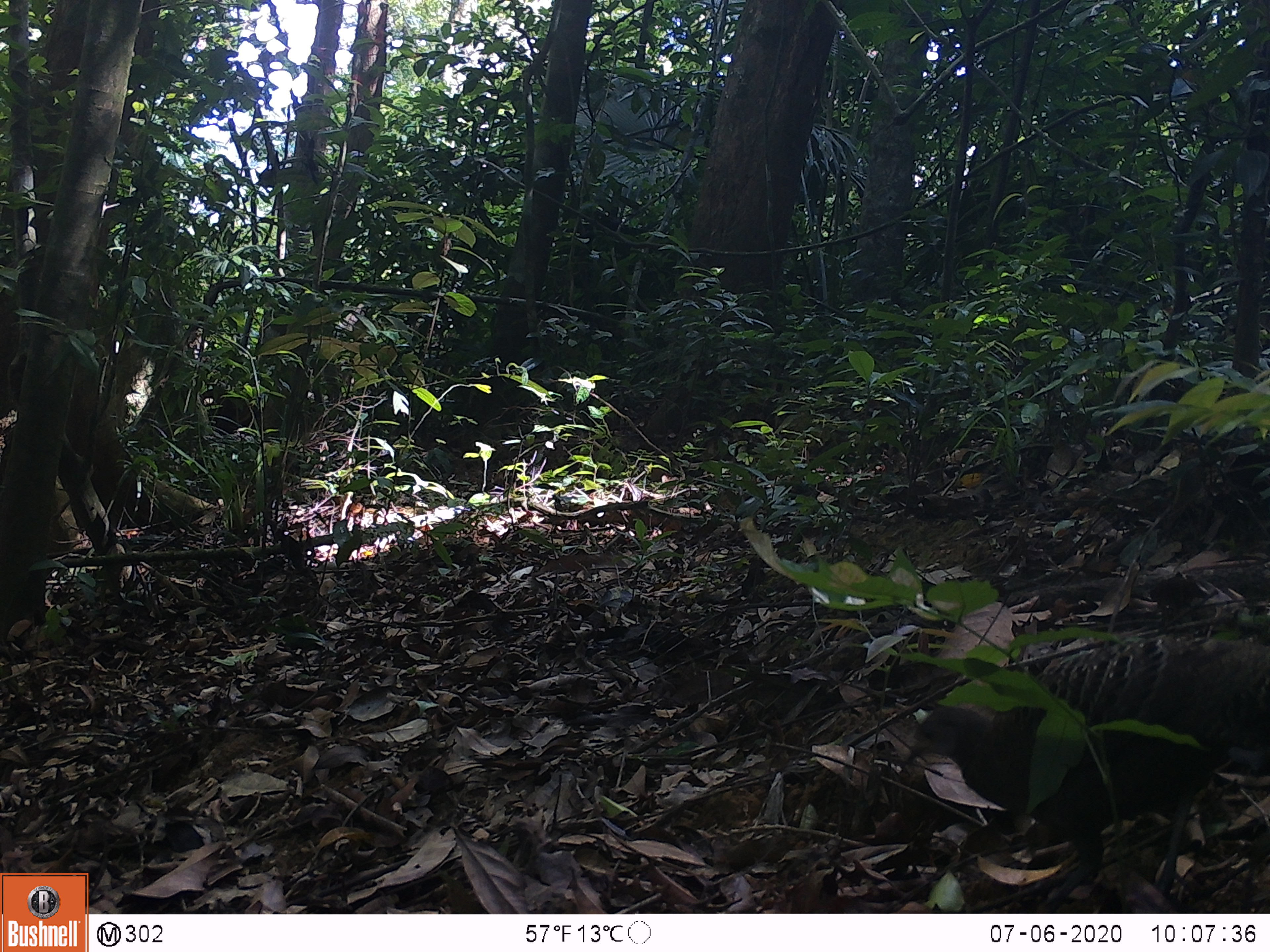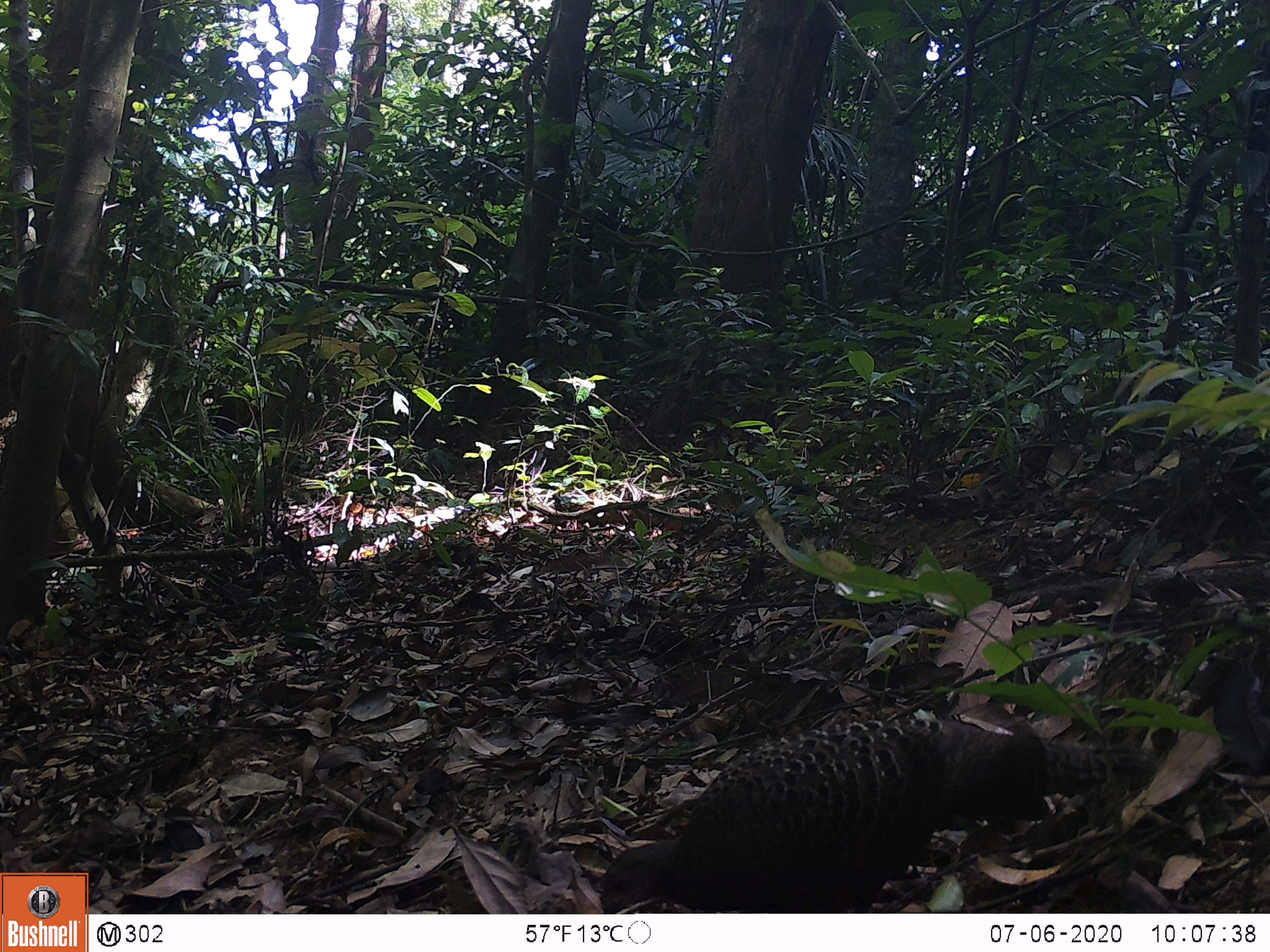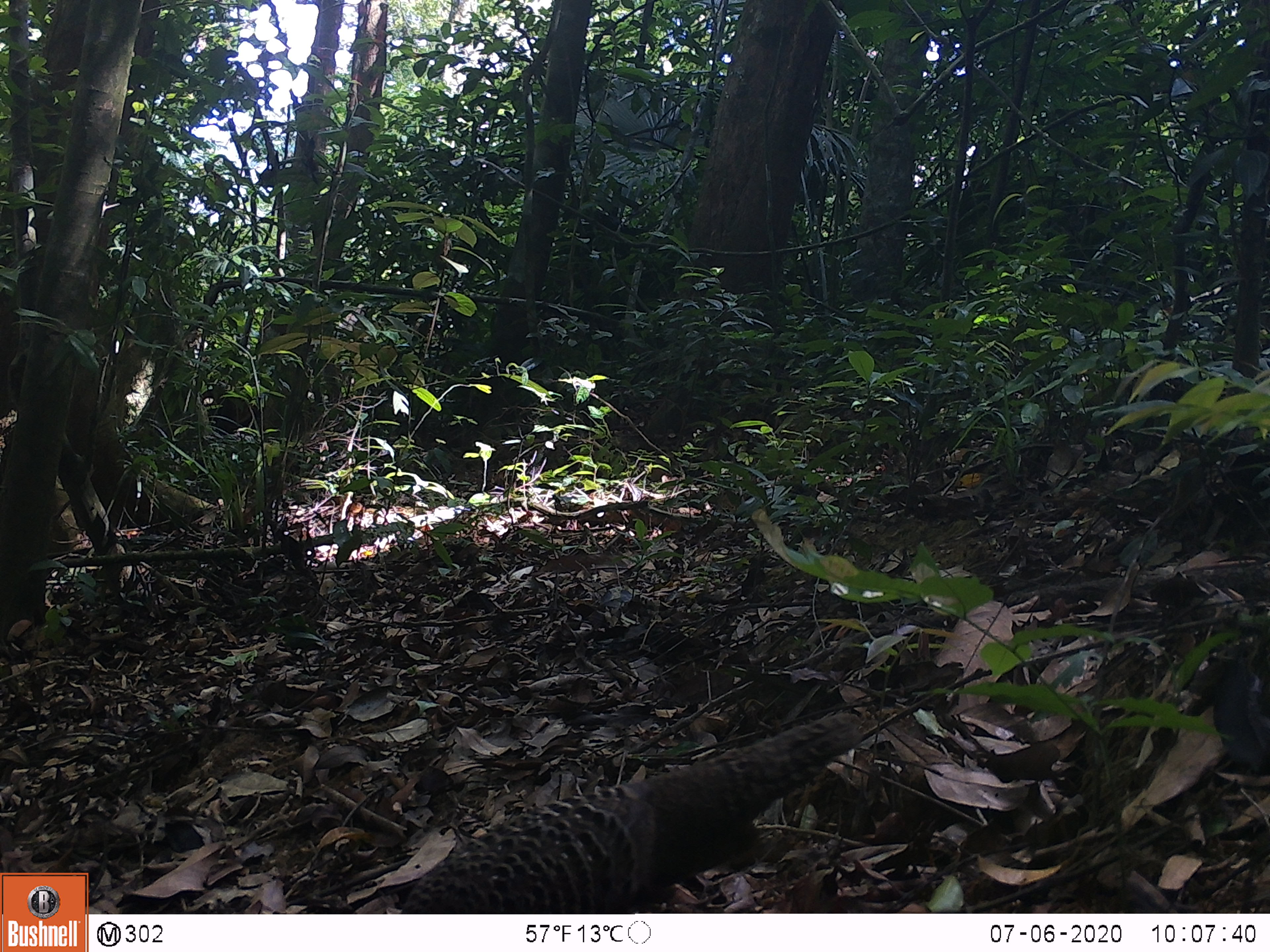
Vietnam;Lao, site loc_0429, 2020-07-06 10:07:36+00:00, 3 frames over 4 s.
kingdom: Animalia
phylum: Chordata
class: Aves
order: Galliformes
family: Phasianidae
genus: Polyplectron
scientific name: Polyplectron bicalcaratum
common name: gray peacock-pheasant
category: grey peacock pheasant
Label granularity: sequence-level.